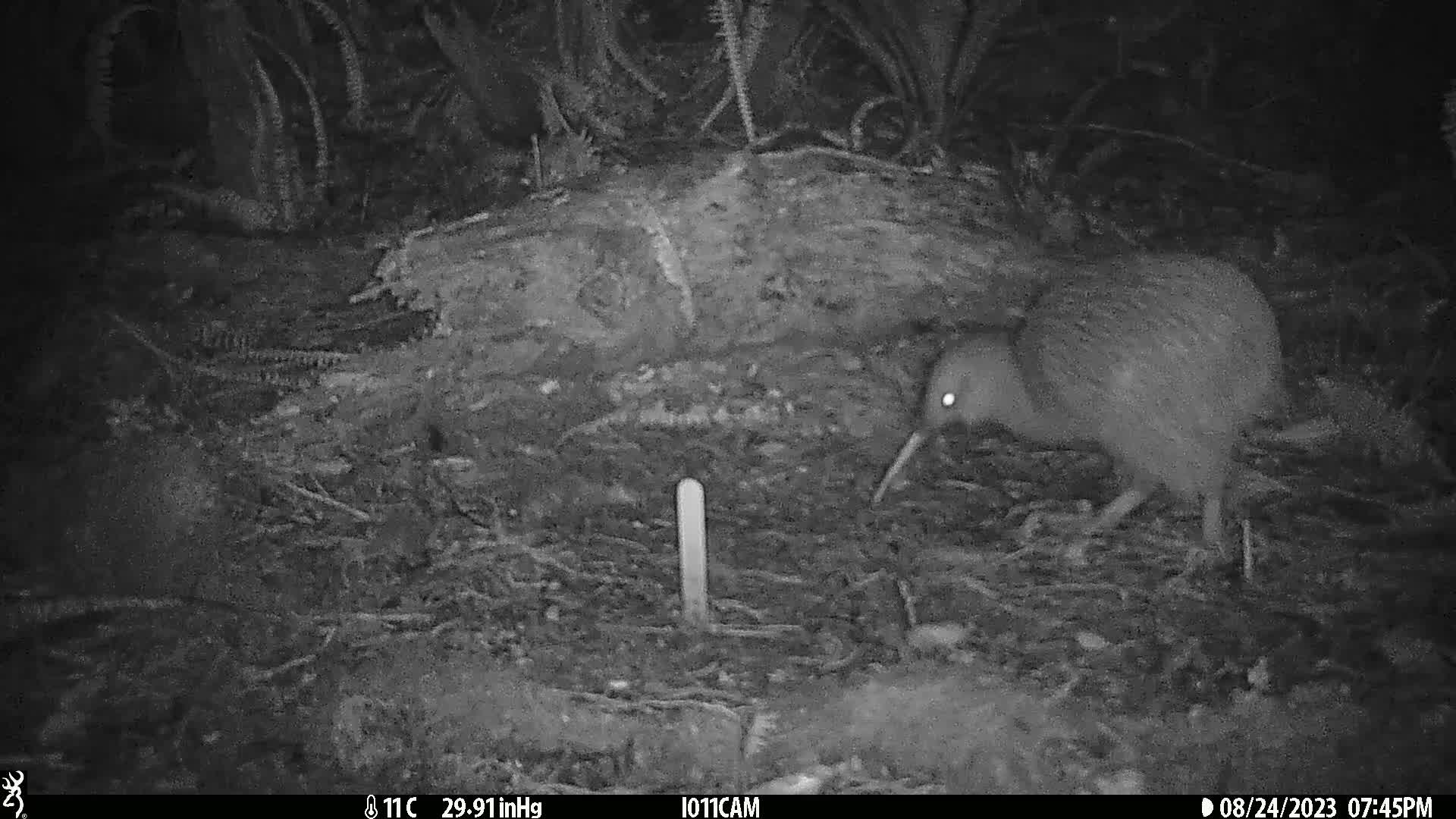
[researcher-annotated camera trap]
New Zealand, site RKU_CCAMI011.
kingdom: Animalia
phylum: Chordata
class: Aves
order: Apterygiformes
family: Apterygidae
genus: Apteryx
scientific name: Apteryx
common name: kiwi